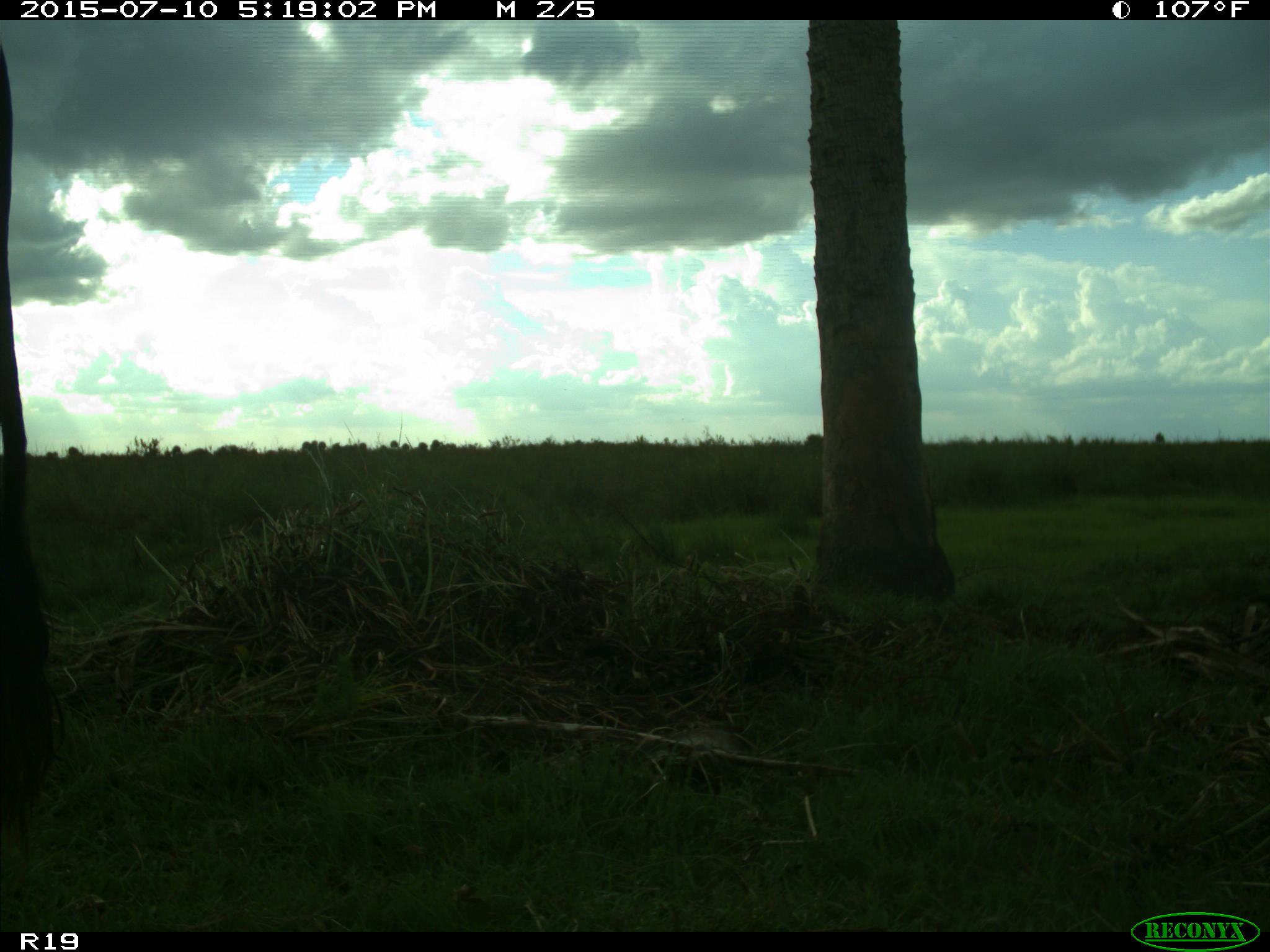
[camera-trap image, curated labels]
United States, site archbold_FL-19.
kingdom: Animalia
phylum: Chordata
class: Mammalia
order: Artiodactyla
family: Bovidae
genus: Bos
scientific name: Bos taurus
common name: domestic cow